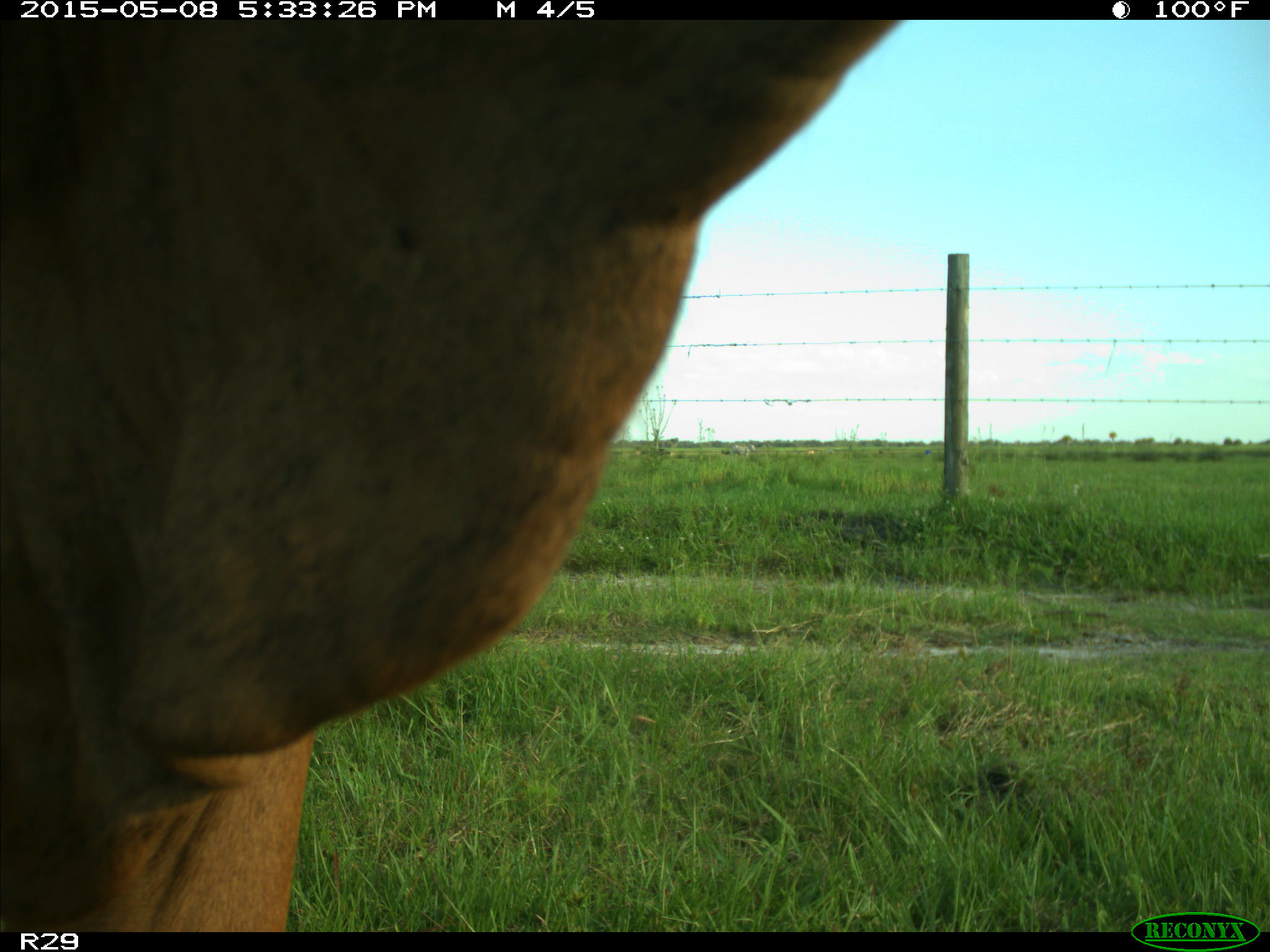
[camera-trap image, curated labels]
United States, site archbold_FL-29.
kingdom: Animalia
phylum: Chordata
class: Mammalia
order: Artiodactyla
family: Bovidae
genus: Bos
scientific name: Bos taurus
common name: domestic cow